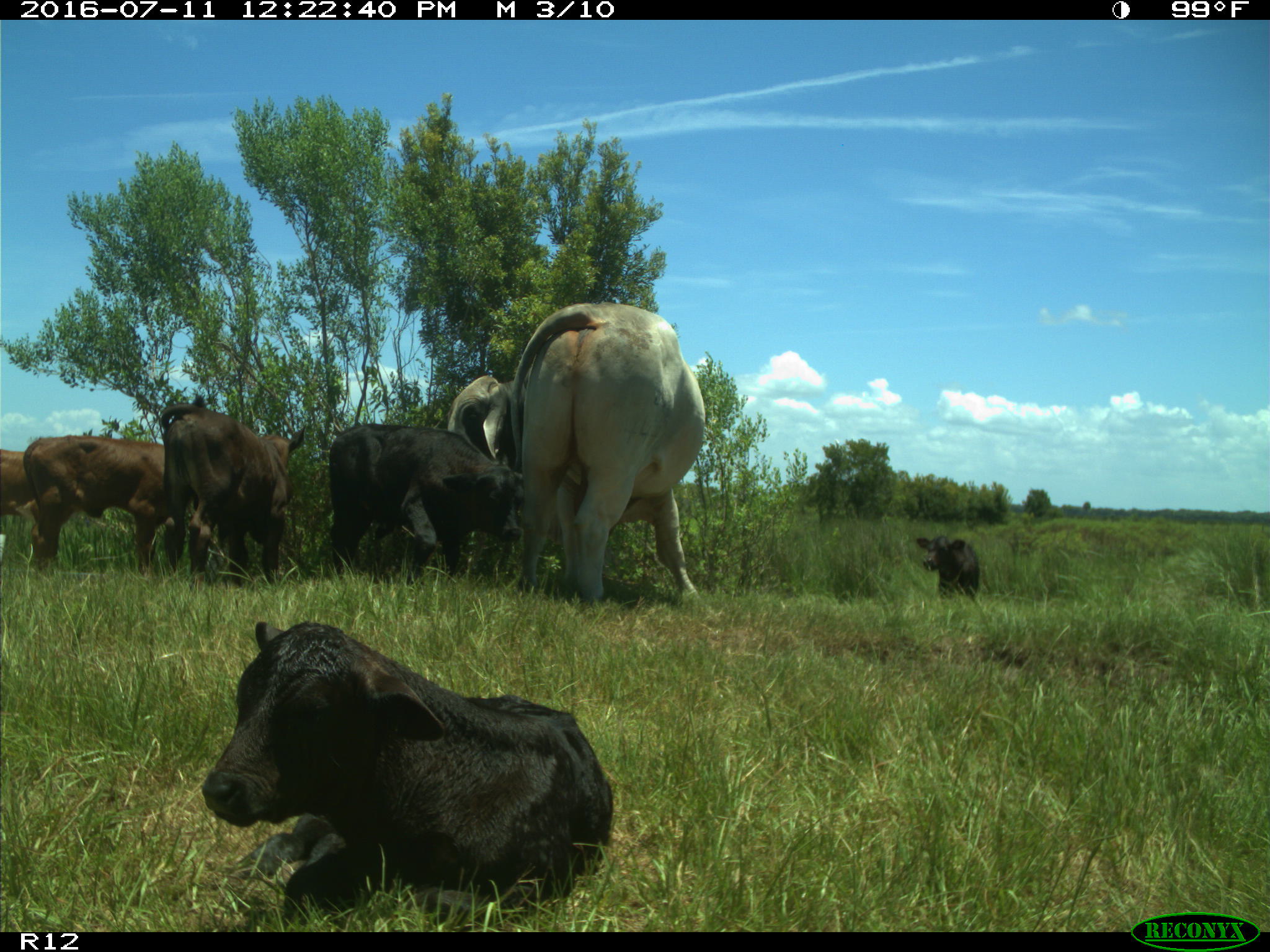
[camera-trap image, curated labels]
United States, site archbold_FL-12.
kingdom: Animalia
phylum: Chordata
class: Mammalia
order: Artiodactyla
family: Bovidae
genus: Bos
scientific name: Bos taurus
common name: domestic cow